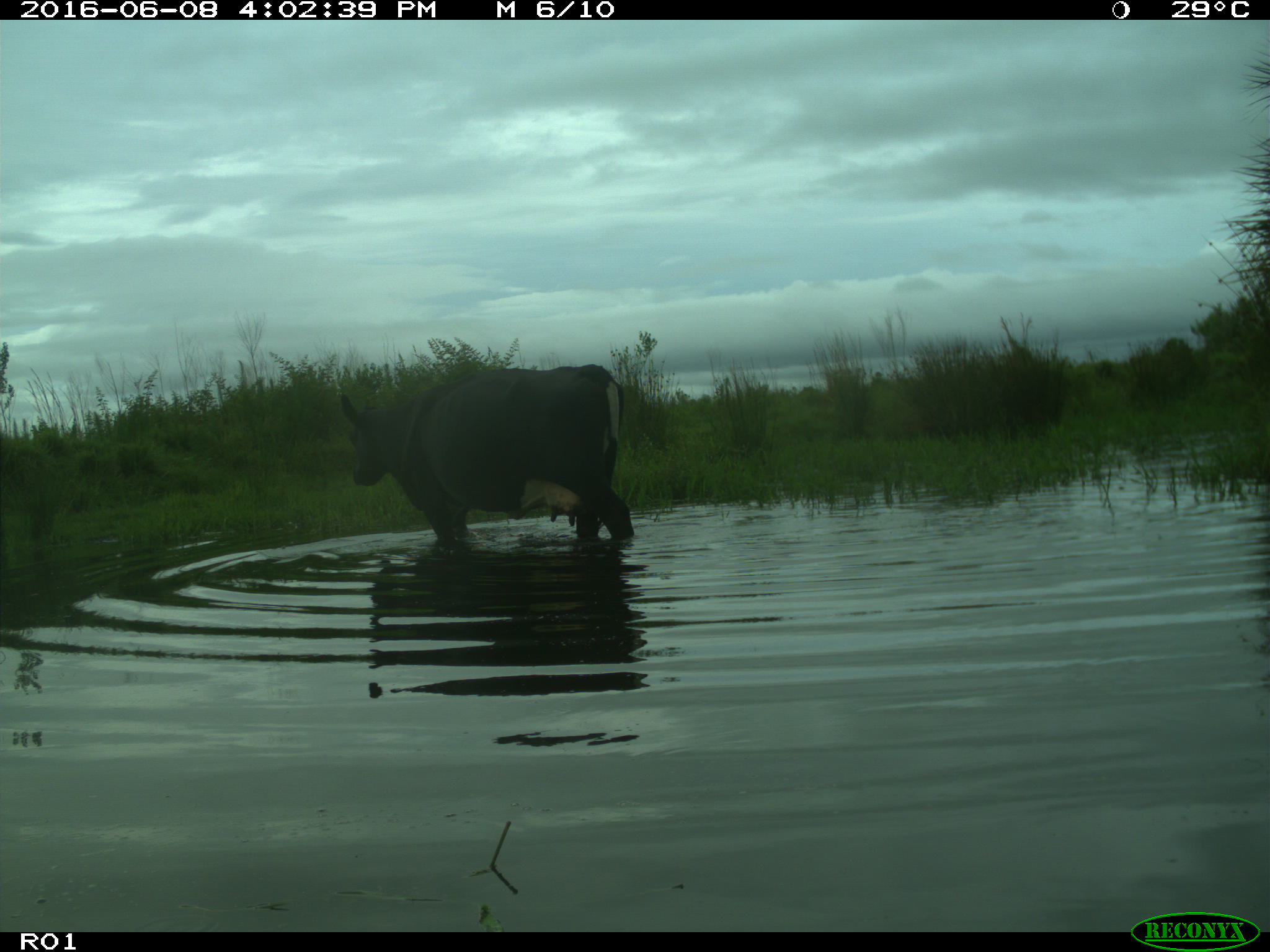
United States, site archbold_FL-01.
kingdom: Animalia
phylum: Chordata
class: Mammalia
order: Artiodactyla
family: Bovidae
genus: Bos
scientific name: Bos taurus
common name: domestic cow